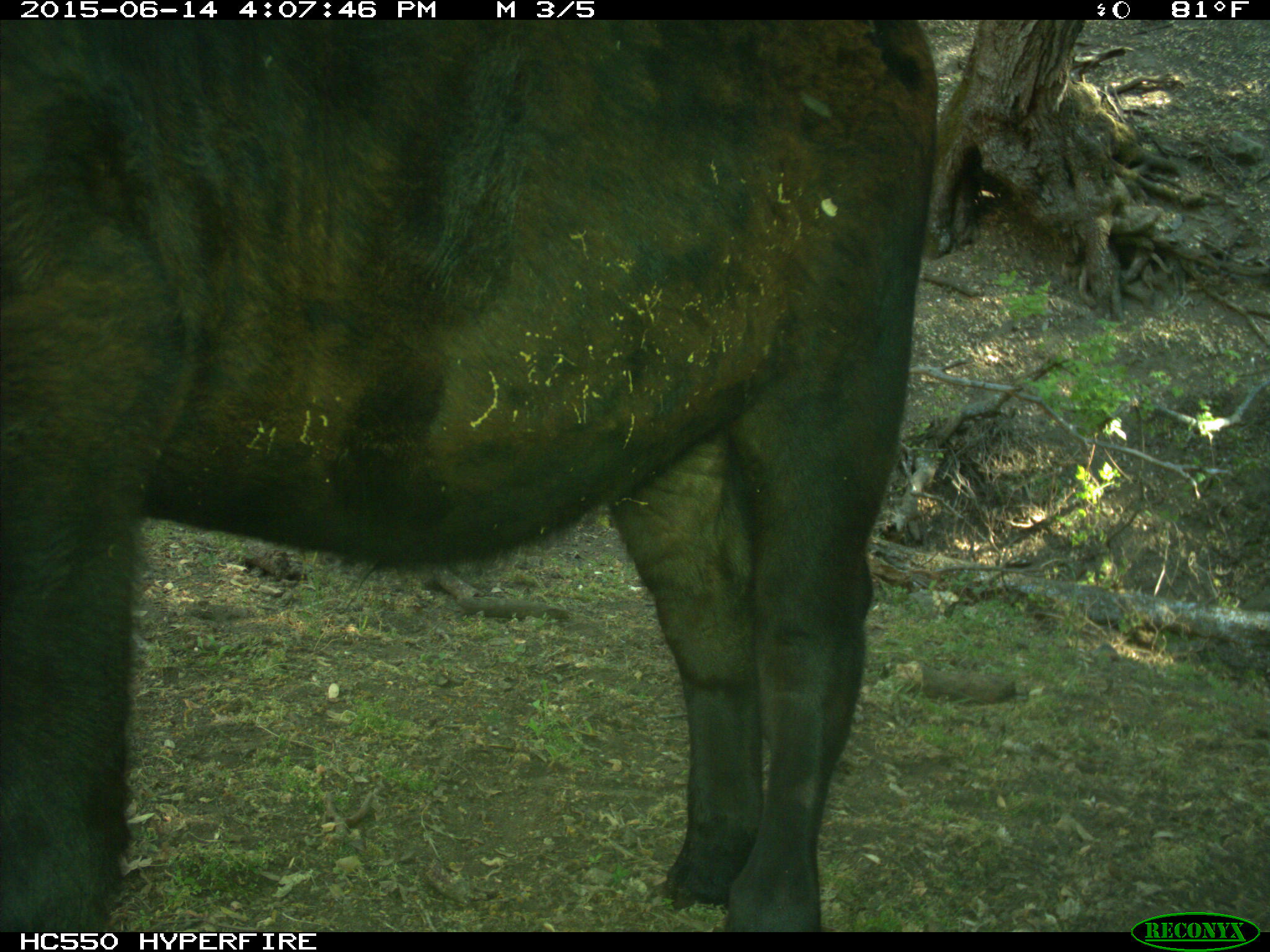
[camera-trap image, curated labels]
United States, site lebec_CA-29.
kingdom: Animalia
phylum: Chordata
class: Mammalia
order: Artiodactyla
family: Bovidae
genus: Bos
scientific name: Bos taurus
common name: domestic cow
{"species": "Bos taurus (domestic cow)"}